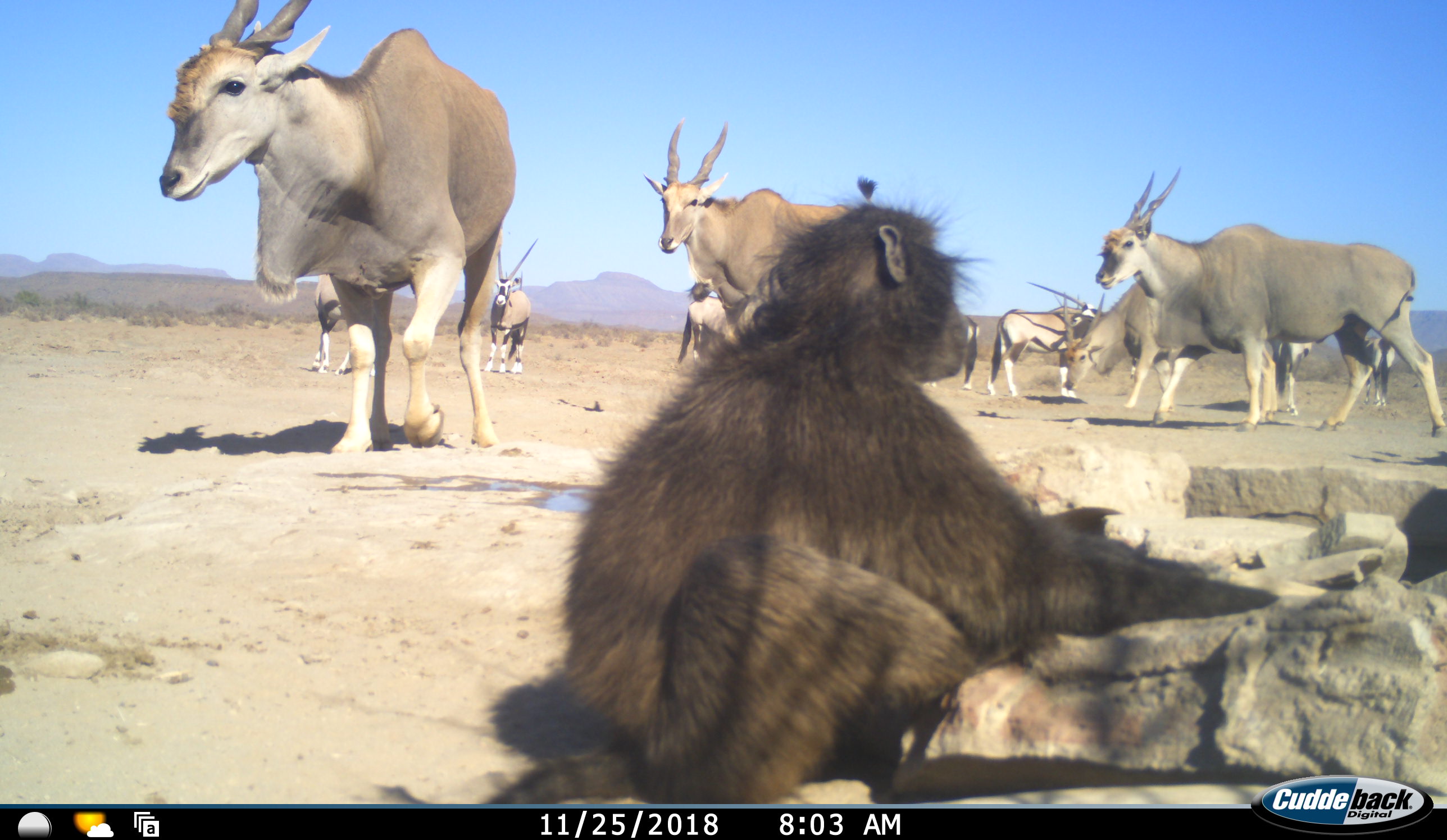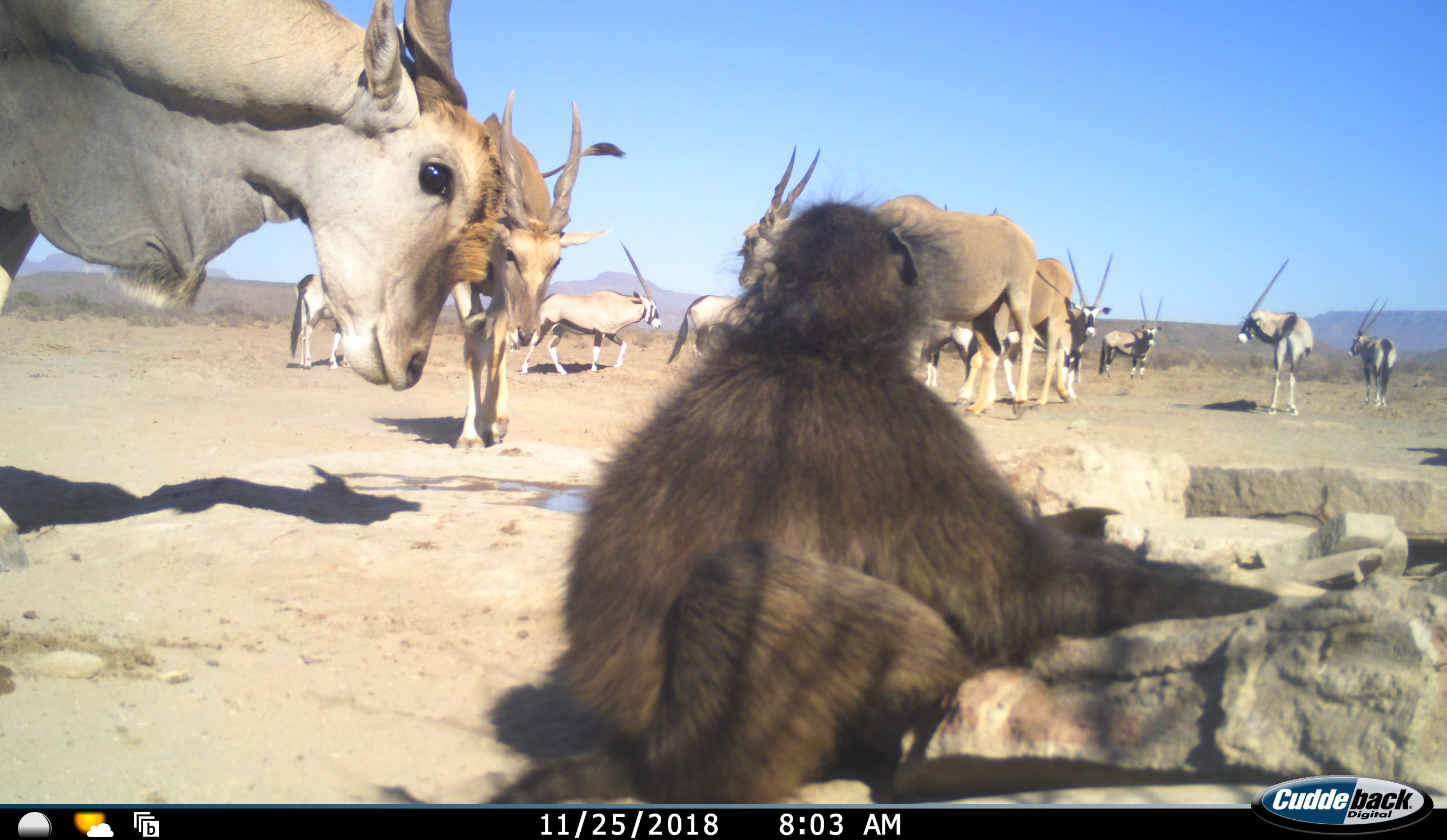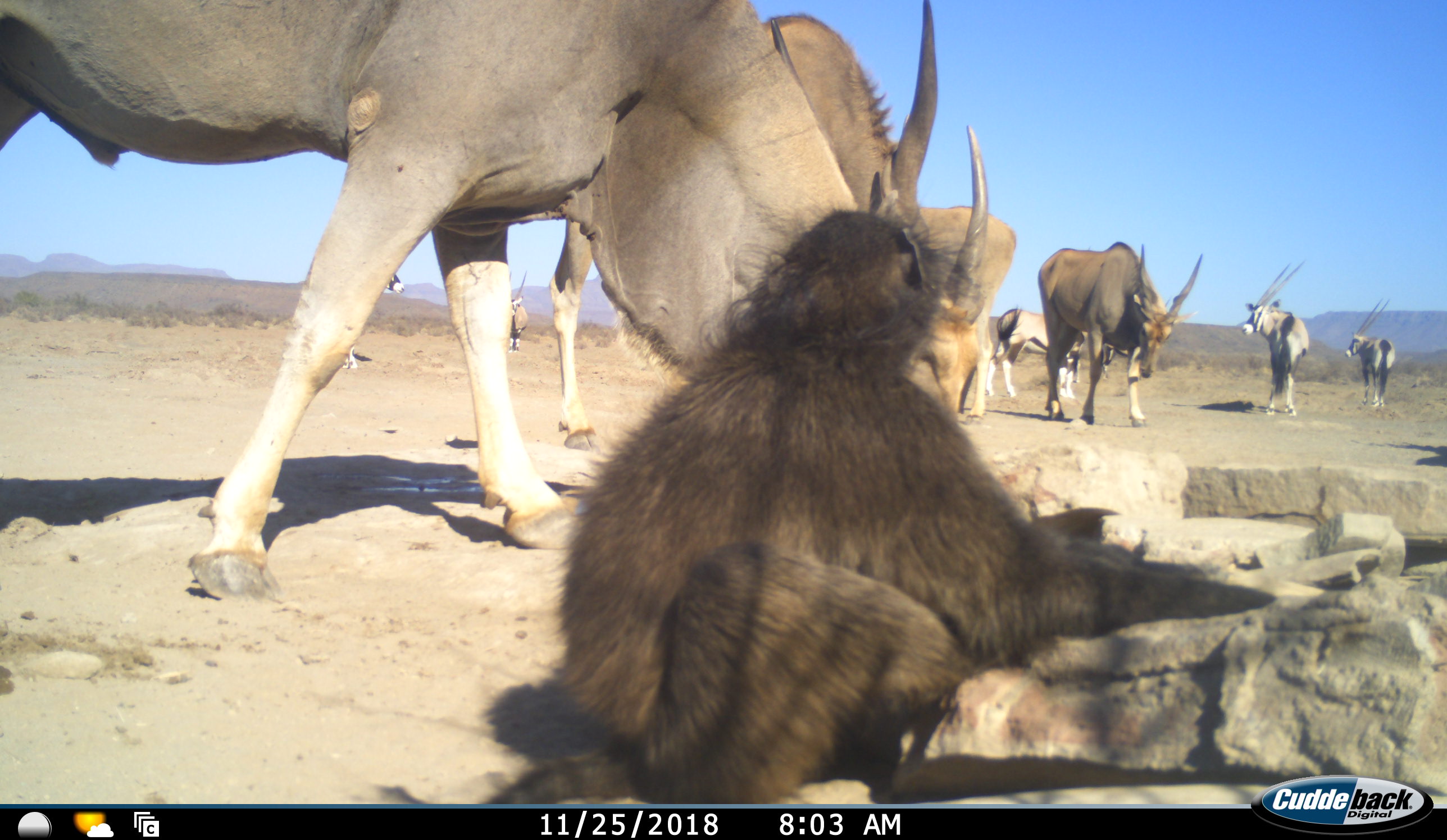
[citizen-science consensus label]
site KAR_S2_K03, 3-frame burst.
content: unidentified animal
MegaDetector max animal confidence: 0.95